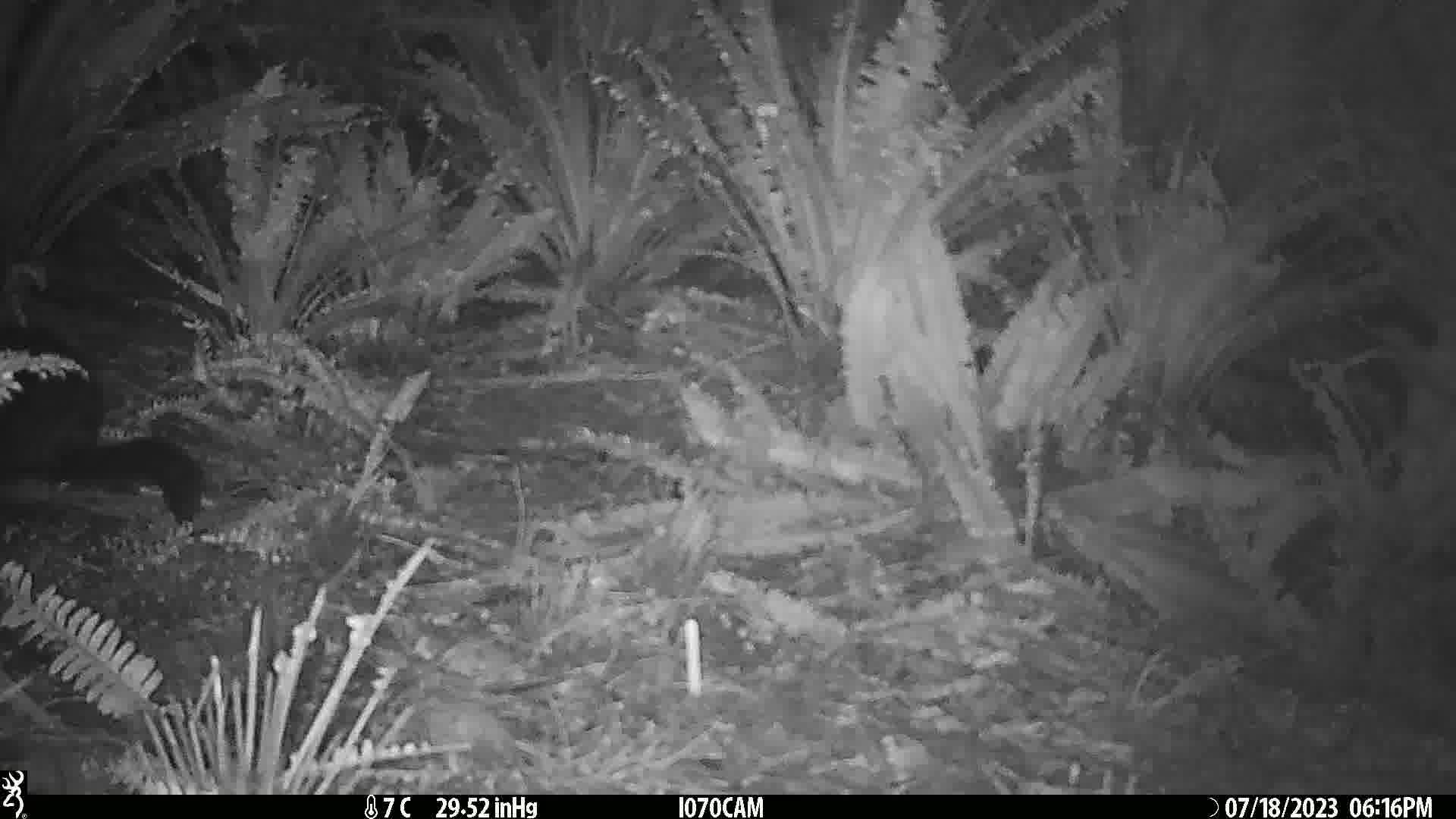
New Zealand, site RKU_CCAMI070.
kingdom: Animalia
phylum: Chordata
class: Mammalia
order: Diprotodontia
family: Phalangeridae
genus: Trichosurus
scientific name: Trichosurus vulpecula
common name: common brushtail possum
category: possum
Possum (common brushtail possum) (Trichosurus vulpecula).